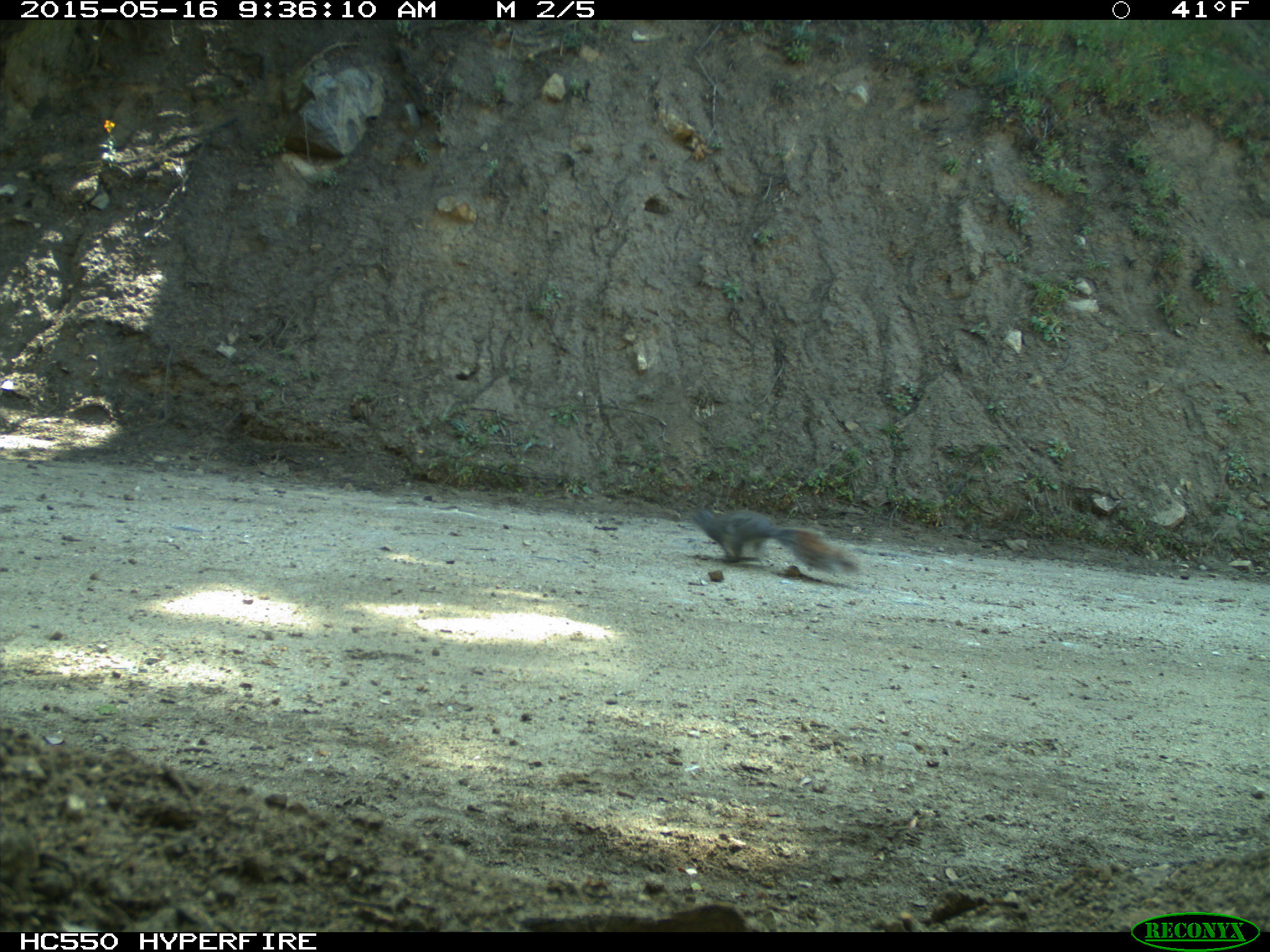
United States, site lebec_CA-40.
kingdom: Animalia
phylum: Chordata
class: Mammalia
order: Rodentia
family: Sciuridae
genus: Sciurus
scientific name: Sciurus carolinensis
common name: eastern gray squirrel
Sciurus carolinensis (eastern gray squirrel).